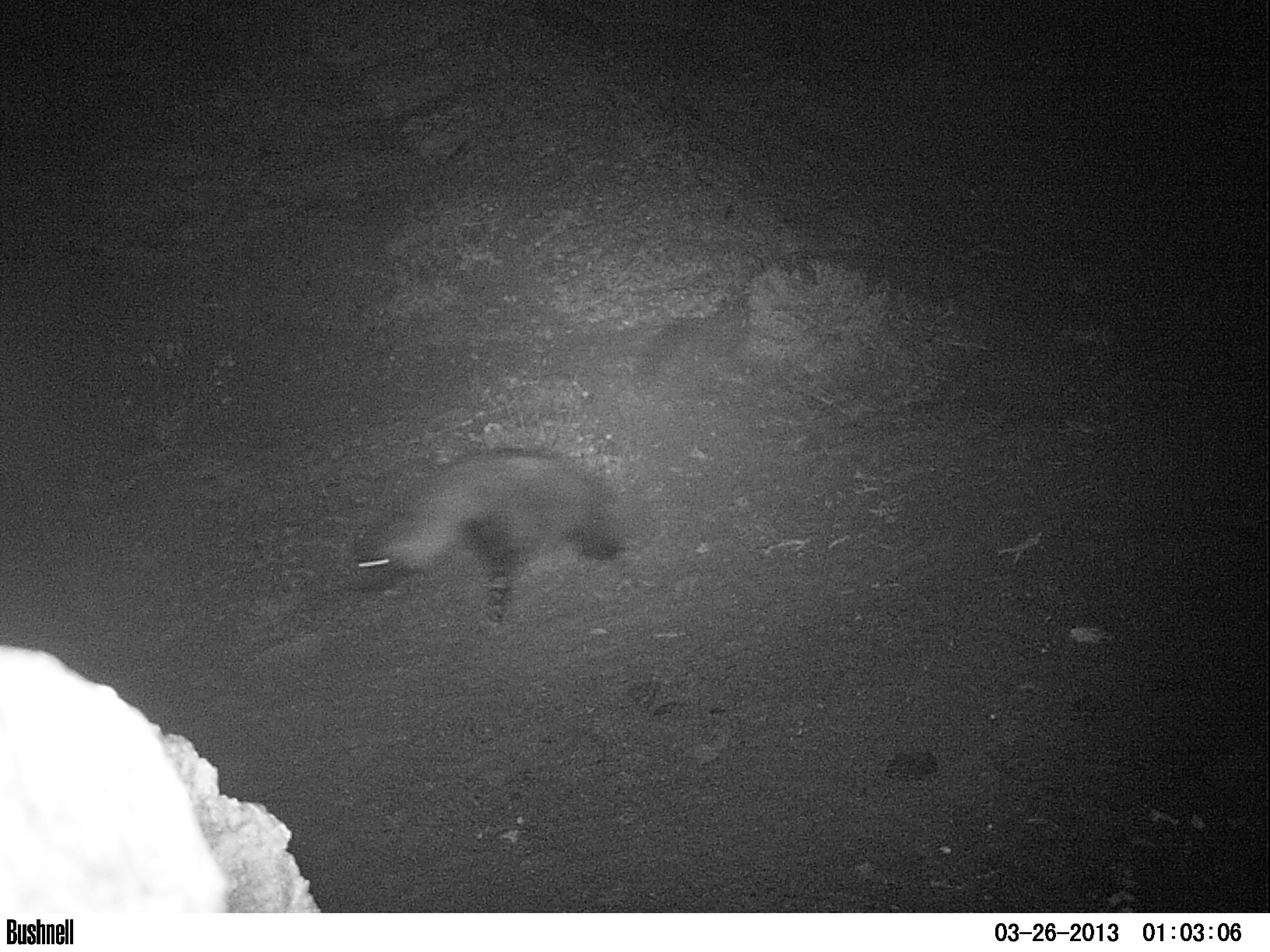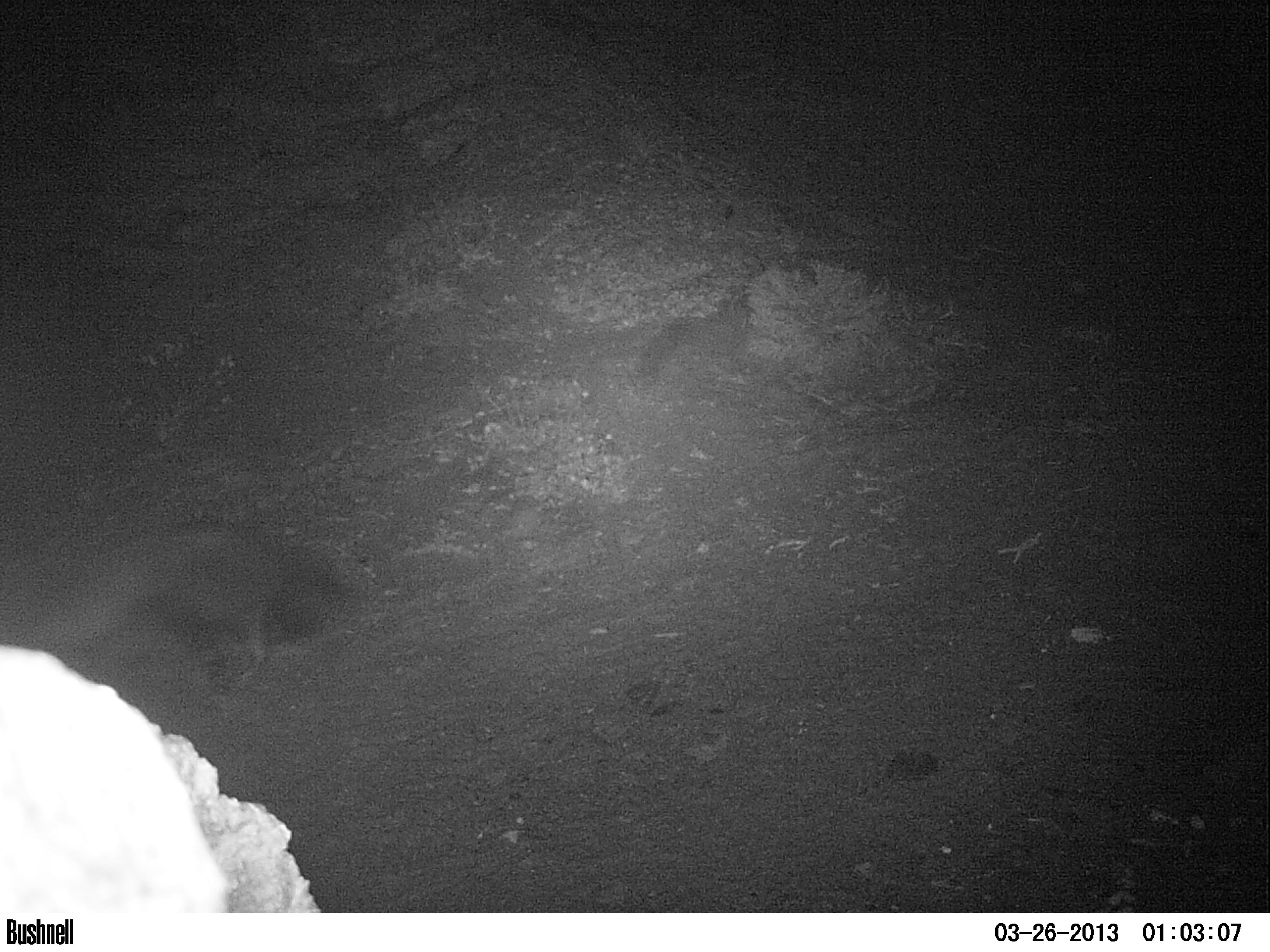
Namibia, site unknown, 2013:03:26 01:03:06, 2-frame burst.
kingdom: Animalia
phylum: Chordata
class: Mammalia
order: Carnivora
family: Hyaenidae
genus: Parahyaena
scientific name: Parahyaena brunnea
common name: brown hyena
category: hyaena brunnea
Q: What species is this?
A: Hyaena brunnea (brown hyena) (Parahyaena brunnea).